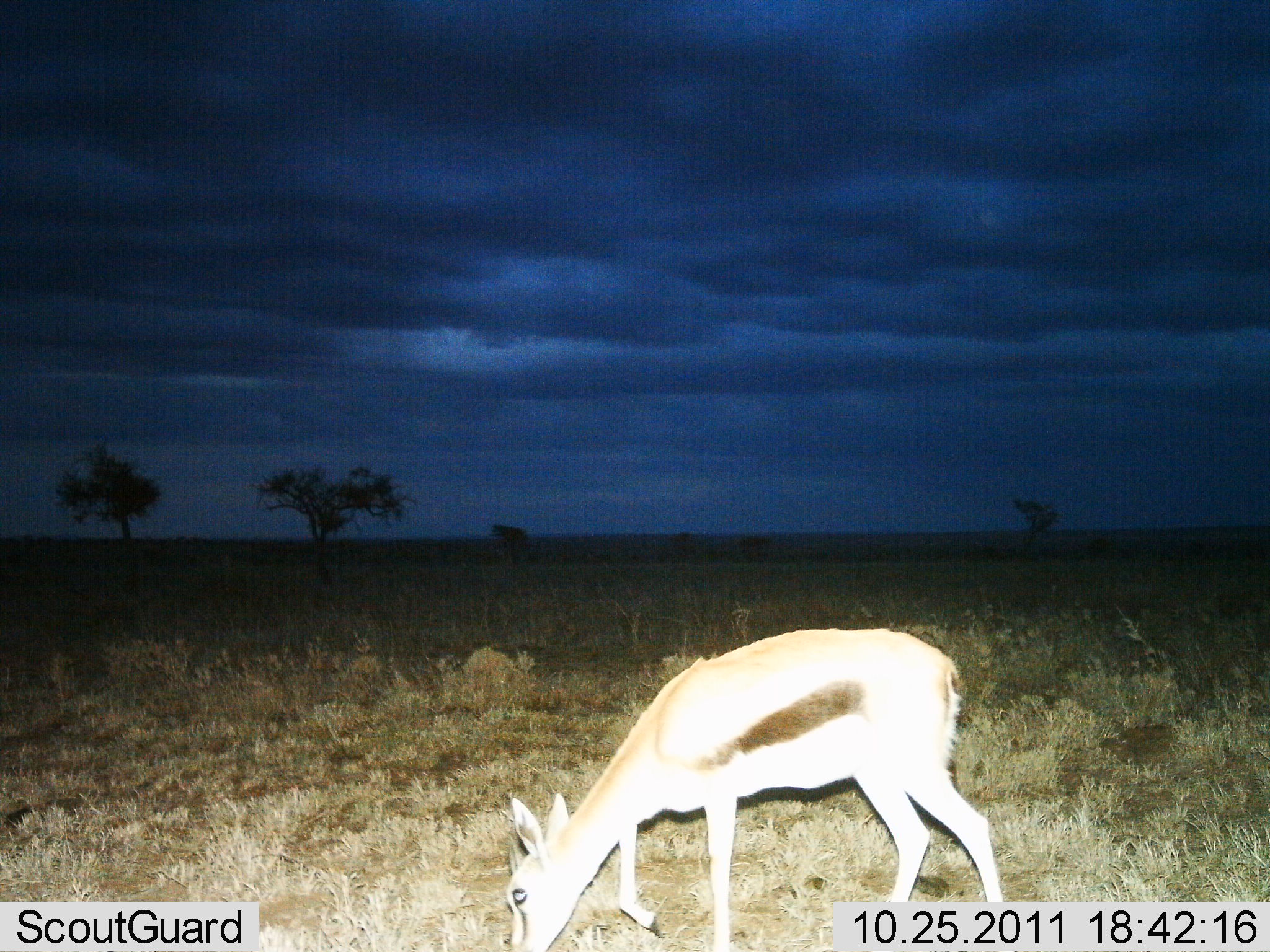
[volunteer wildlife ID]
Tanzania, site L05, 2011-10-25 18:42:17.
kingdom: Animalia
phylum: Chordata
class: Mammalia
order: Artiodactyla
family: Bovidae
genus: Eudorcas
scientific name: Eudorcas thomsonii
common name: thomson's gazelle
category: gazellethomsons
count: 1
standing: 14%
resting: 0%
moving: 0%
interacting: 0%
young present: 7%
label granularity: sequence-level